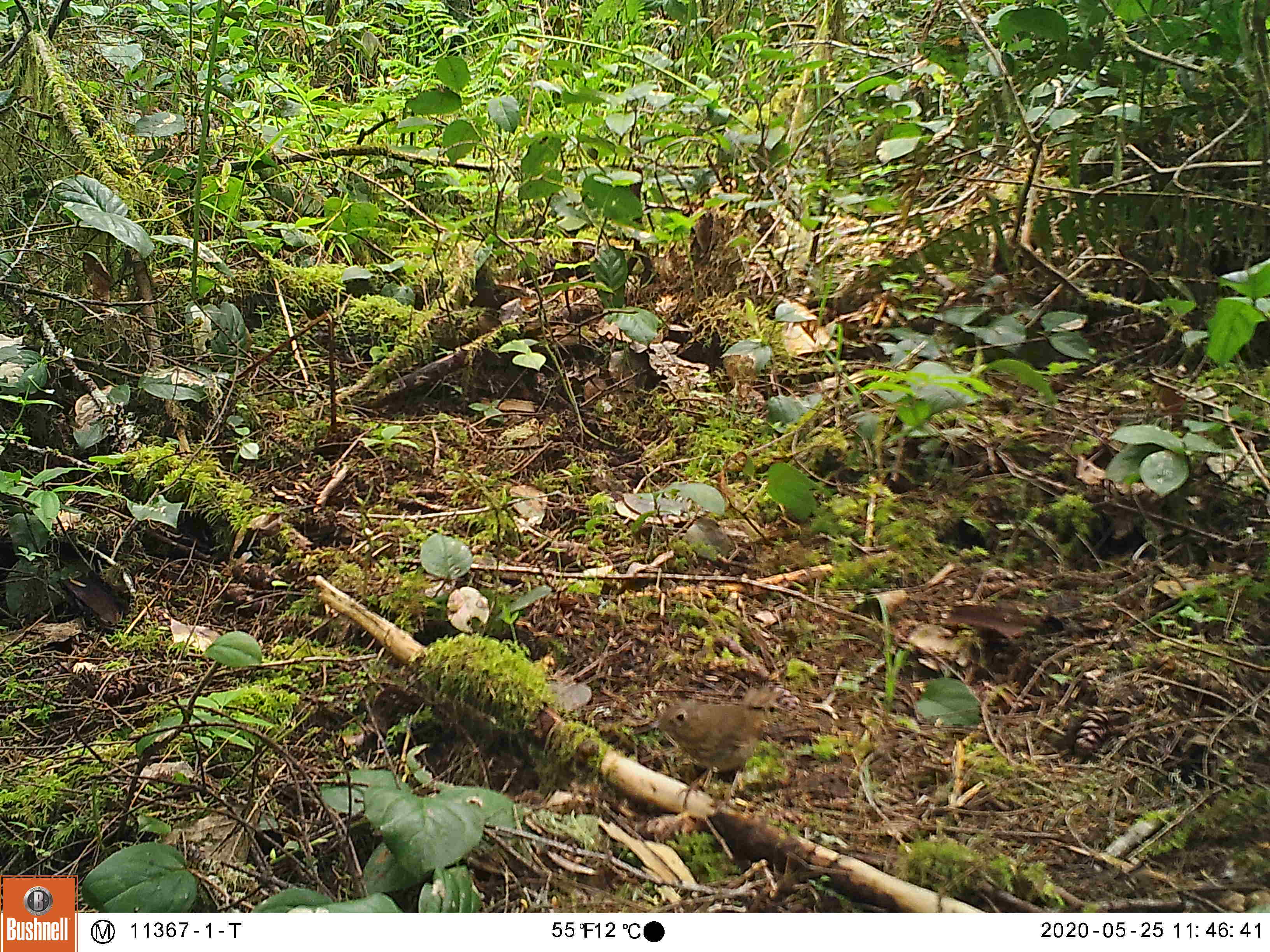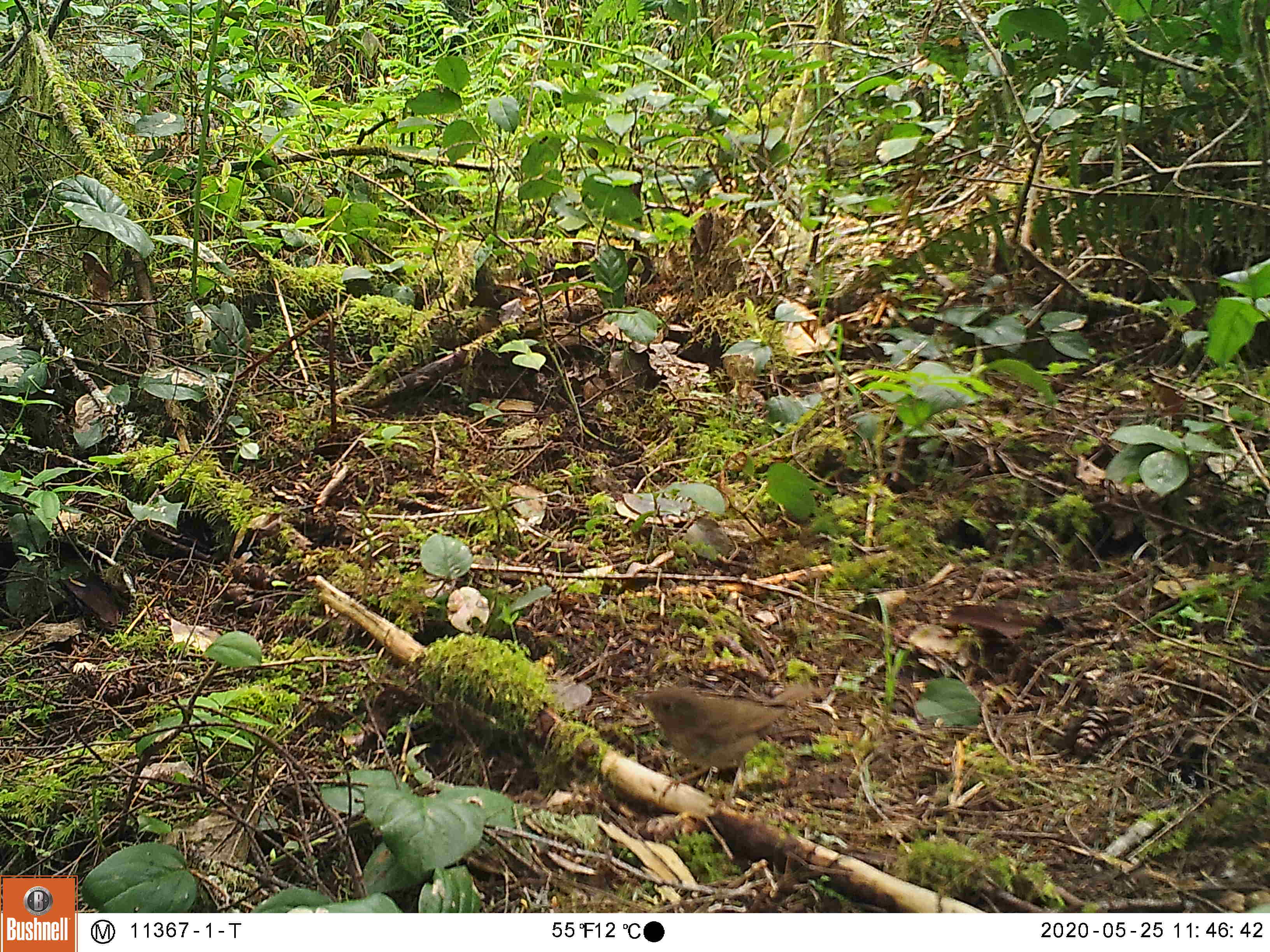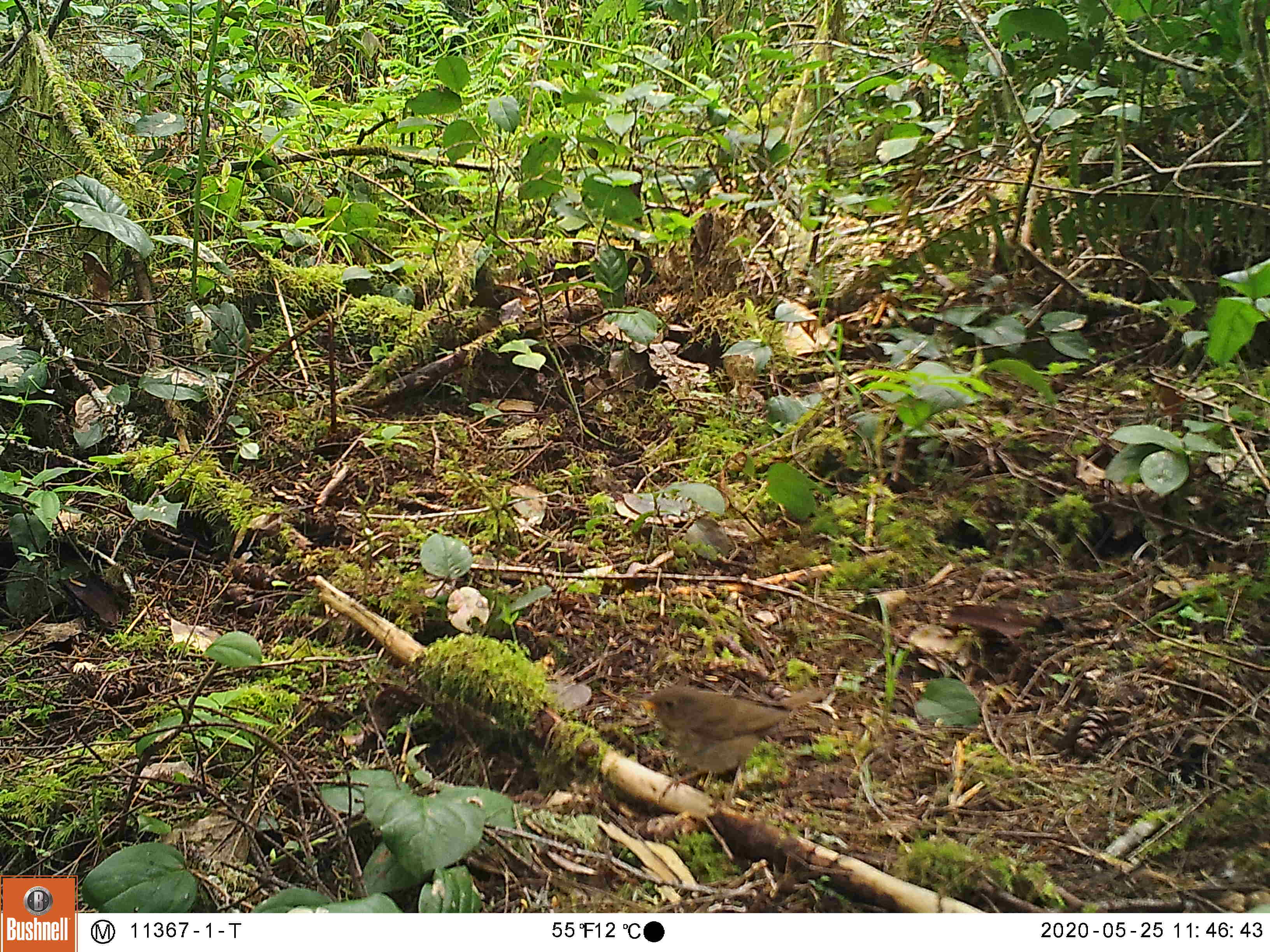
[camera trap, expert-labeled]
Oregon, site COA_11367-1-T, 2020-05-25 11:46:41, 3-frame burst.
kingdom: Animalia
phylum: Chordata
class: Aves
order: Passeriformes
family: Turdidae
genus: Catharus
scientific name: Catharus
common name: brown thrushes and nightingale-thrushes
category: catharus species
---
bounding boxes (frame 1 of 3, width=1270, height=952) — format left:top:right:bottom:
catharus species: 643:667:802:813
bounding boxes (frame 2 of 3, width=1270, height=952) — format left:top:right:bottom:
catharus species: 619:667:824:811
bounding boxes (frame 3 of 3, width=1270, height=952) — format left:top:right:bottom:
catharus species: 623:673:845:824